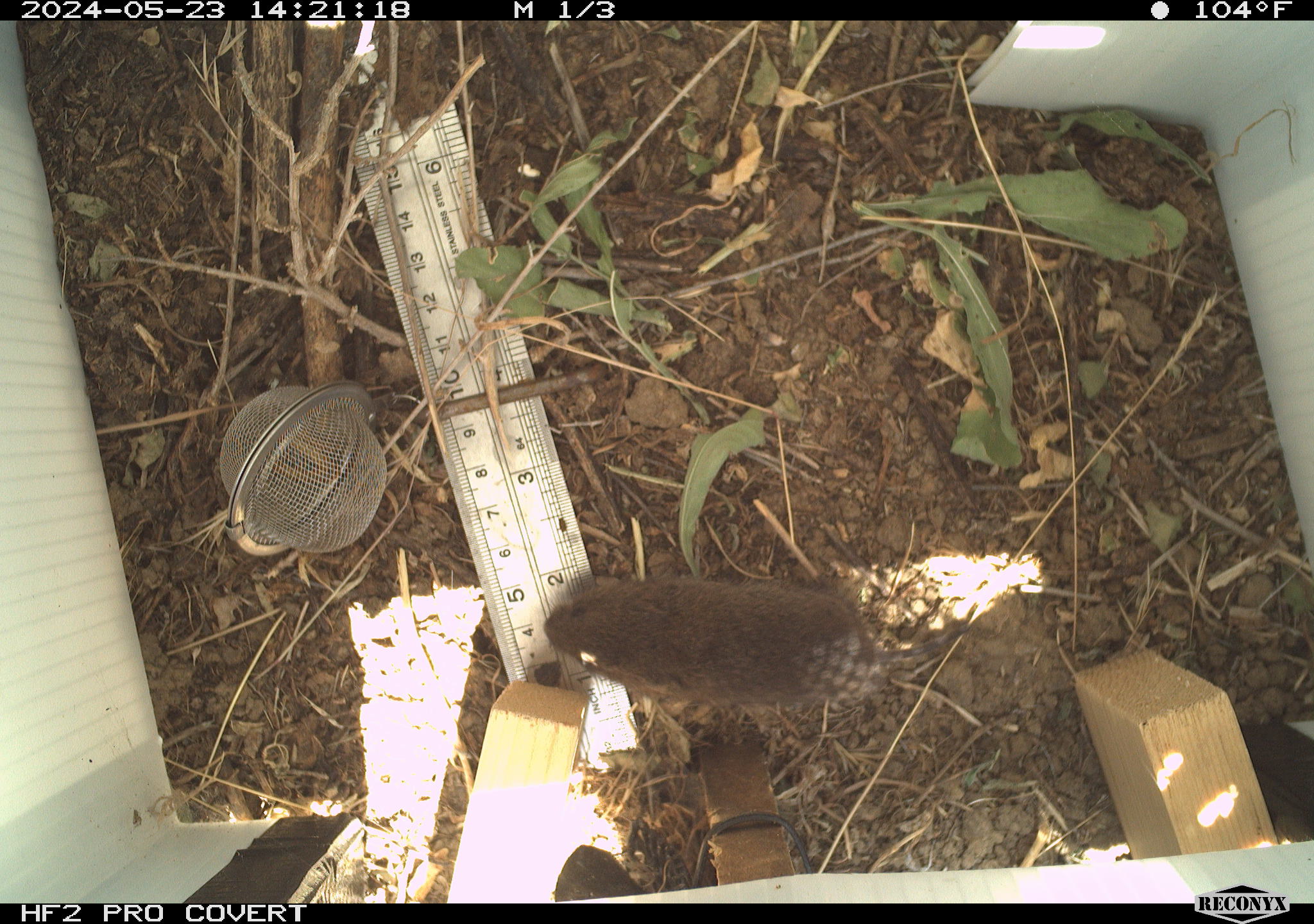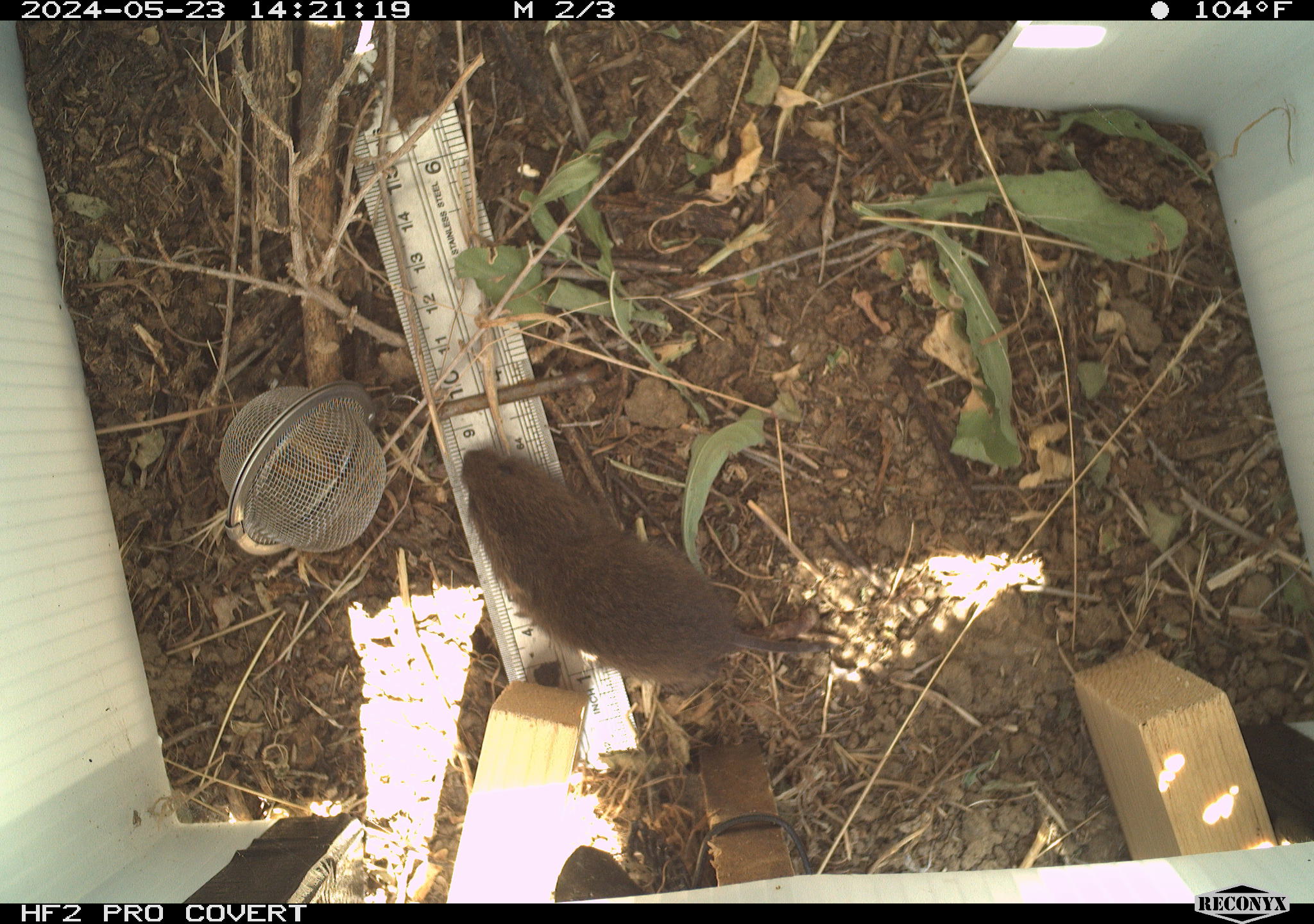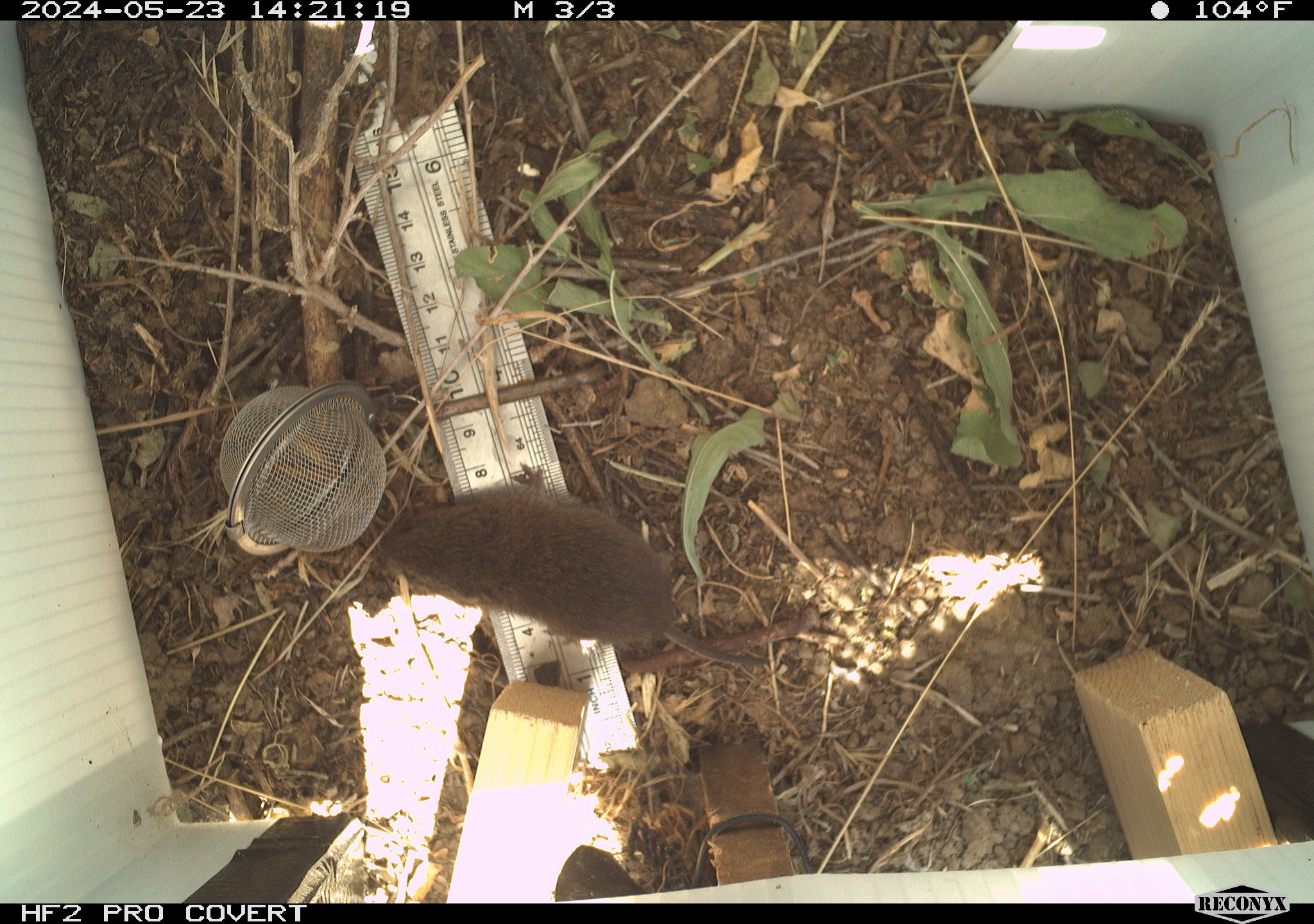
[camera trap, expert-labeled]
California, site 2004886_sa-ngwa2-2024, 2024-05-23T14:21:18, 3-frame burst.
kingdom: Animalia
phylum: Chordata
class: Mammalia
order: Rodentia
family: Cricetidae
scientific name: Arvicolinae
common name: voles, lemmings, and muskrats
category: arvicolinae subfamily